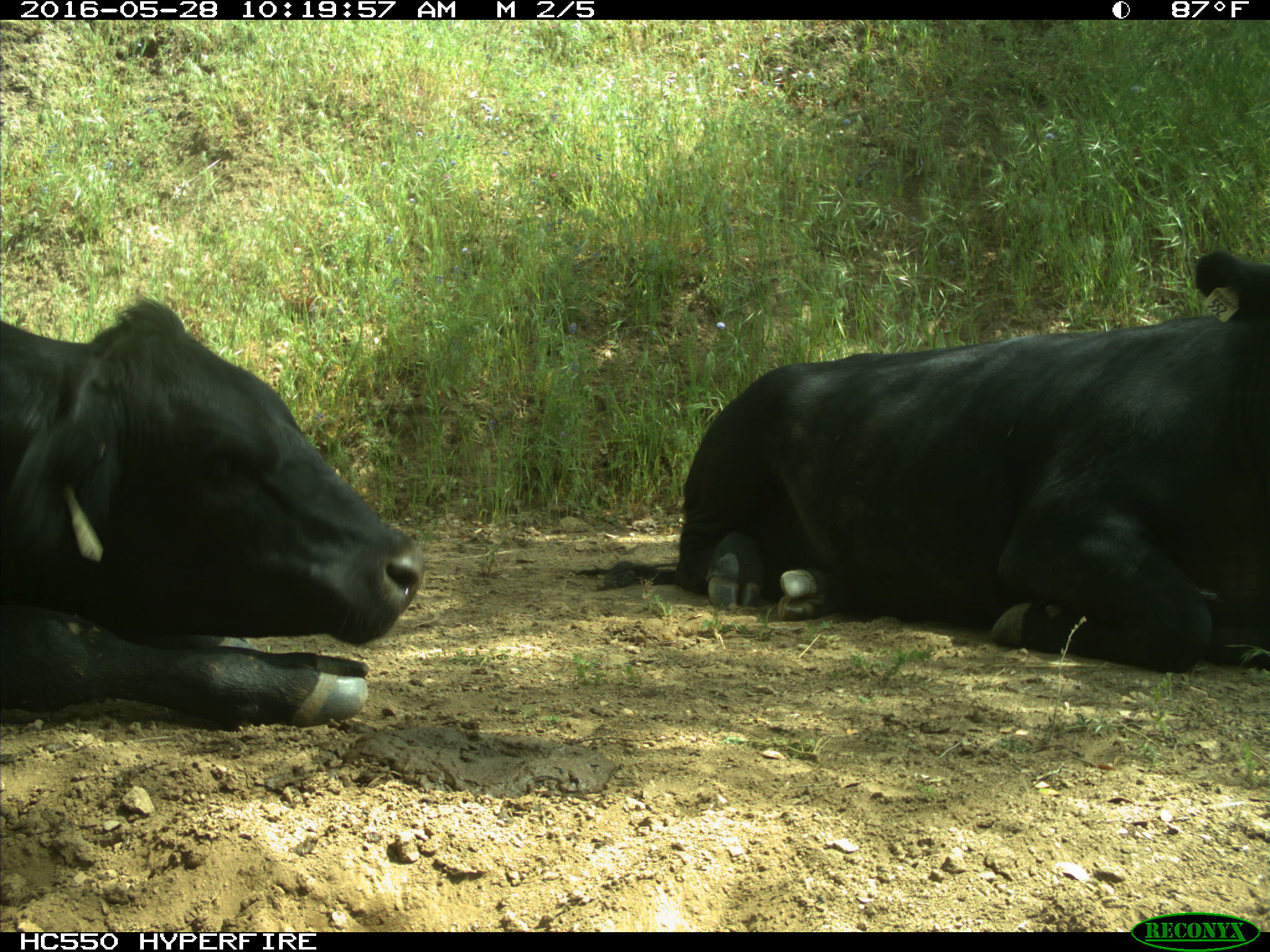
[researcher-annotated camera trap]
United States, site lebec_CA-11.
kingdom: Animalia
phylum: Chordata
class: Mammalia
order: Artiodactyla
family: Bovidae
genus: Bos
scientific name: Bos taurus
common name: domestic cow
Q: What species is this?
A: Bos taurus (domestic cow).